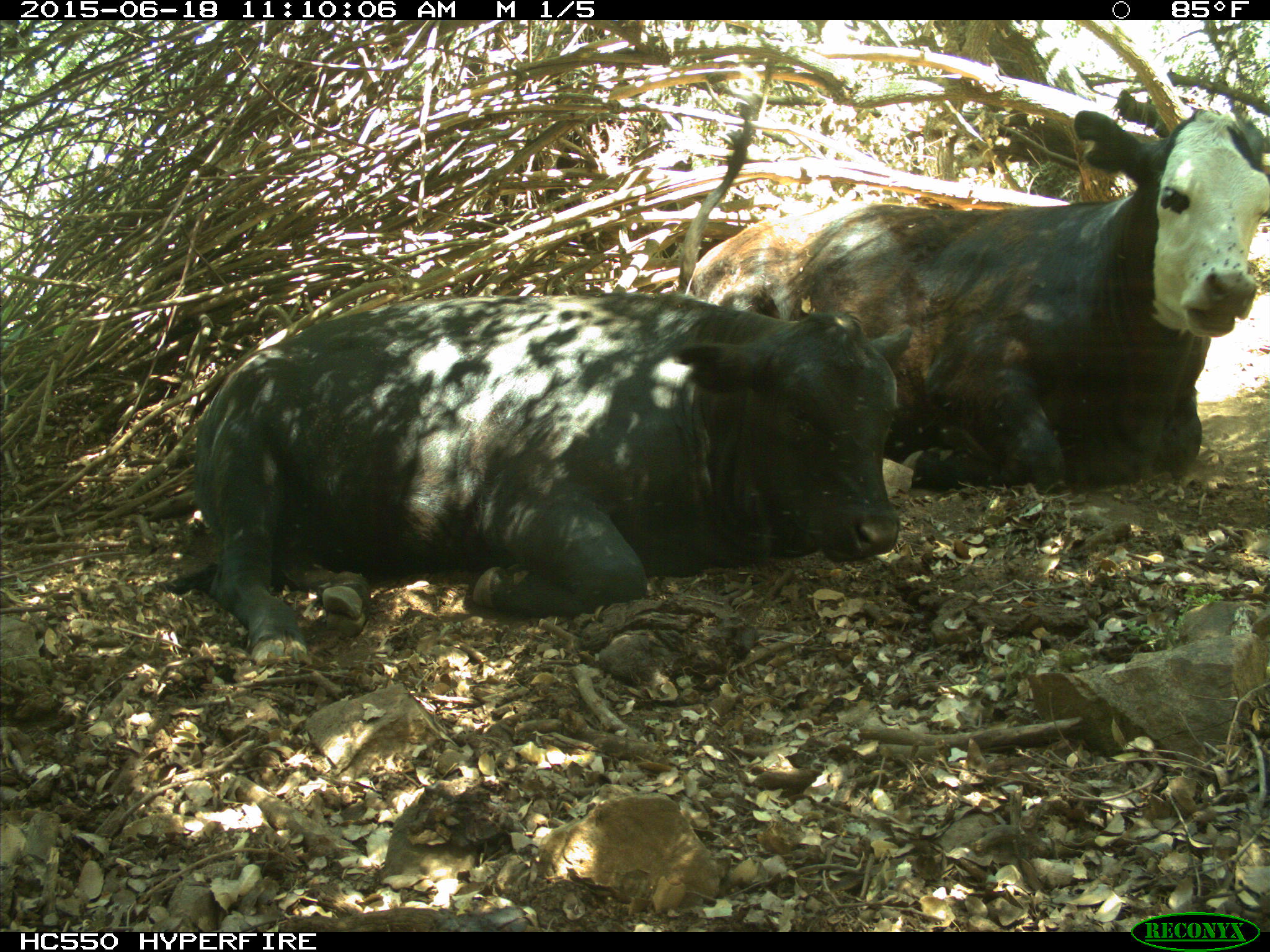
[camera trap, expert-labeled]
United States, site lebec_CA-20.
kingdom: Animalia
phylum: Chordata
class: Mammalia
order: Artiodactyla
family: Bovidae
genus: Bos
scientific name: Bos taurus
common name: domestic cow